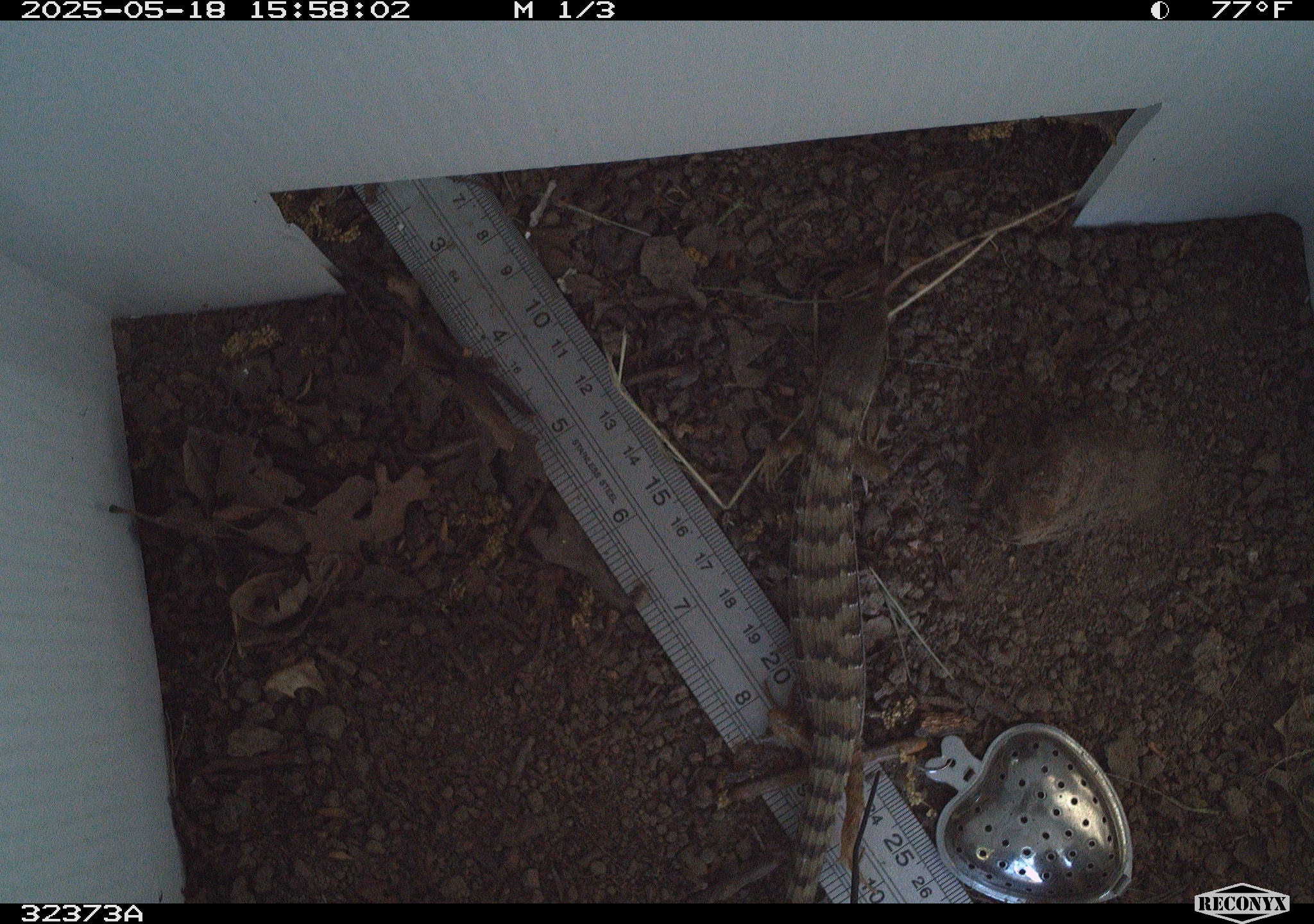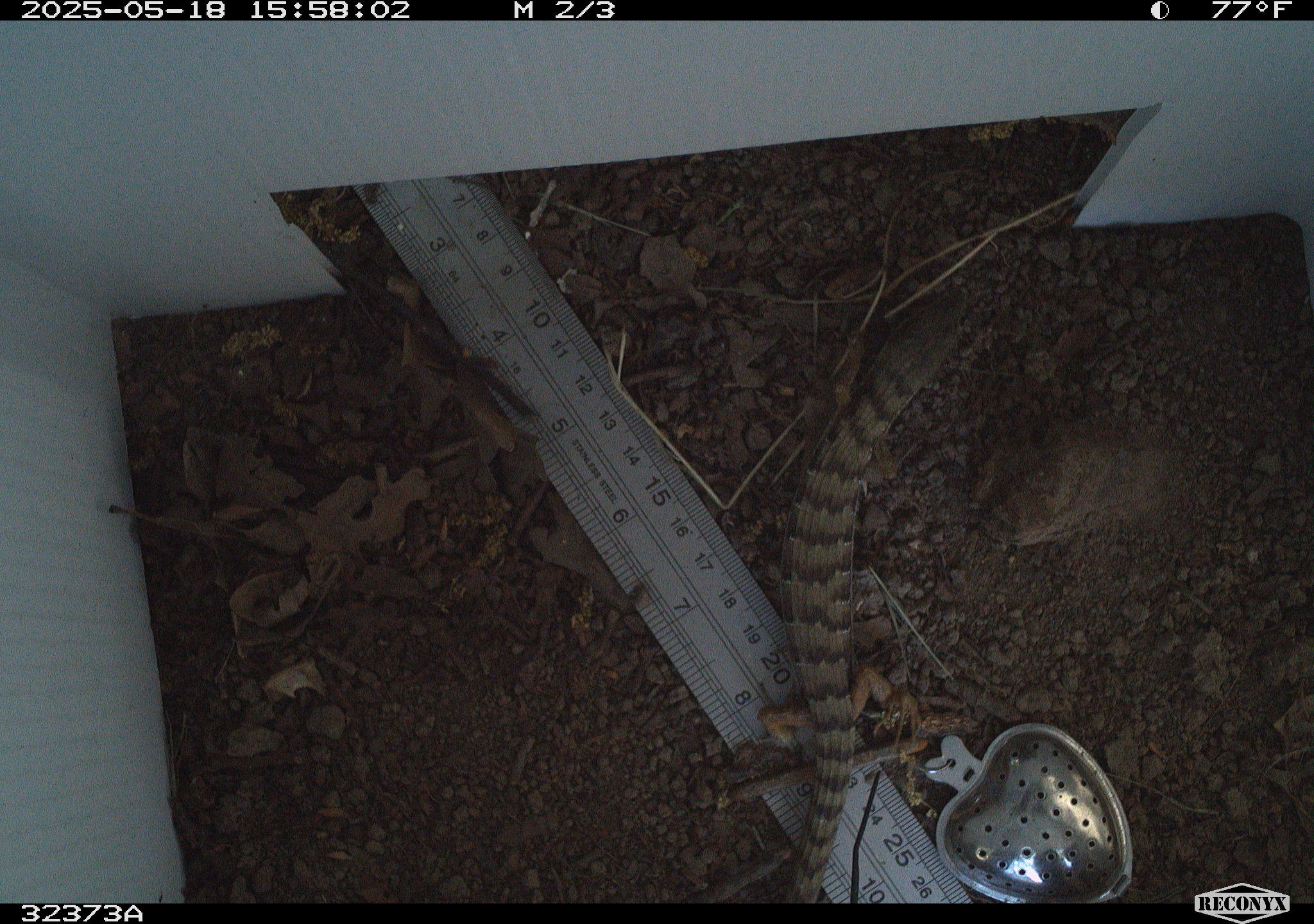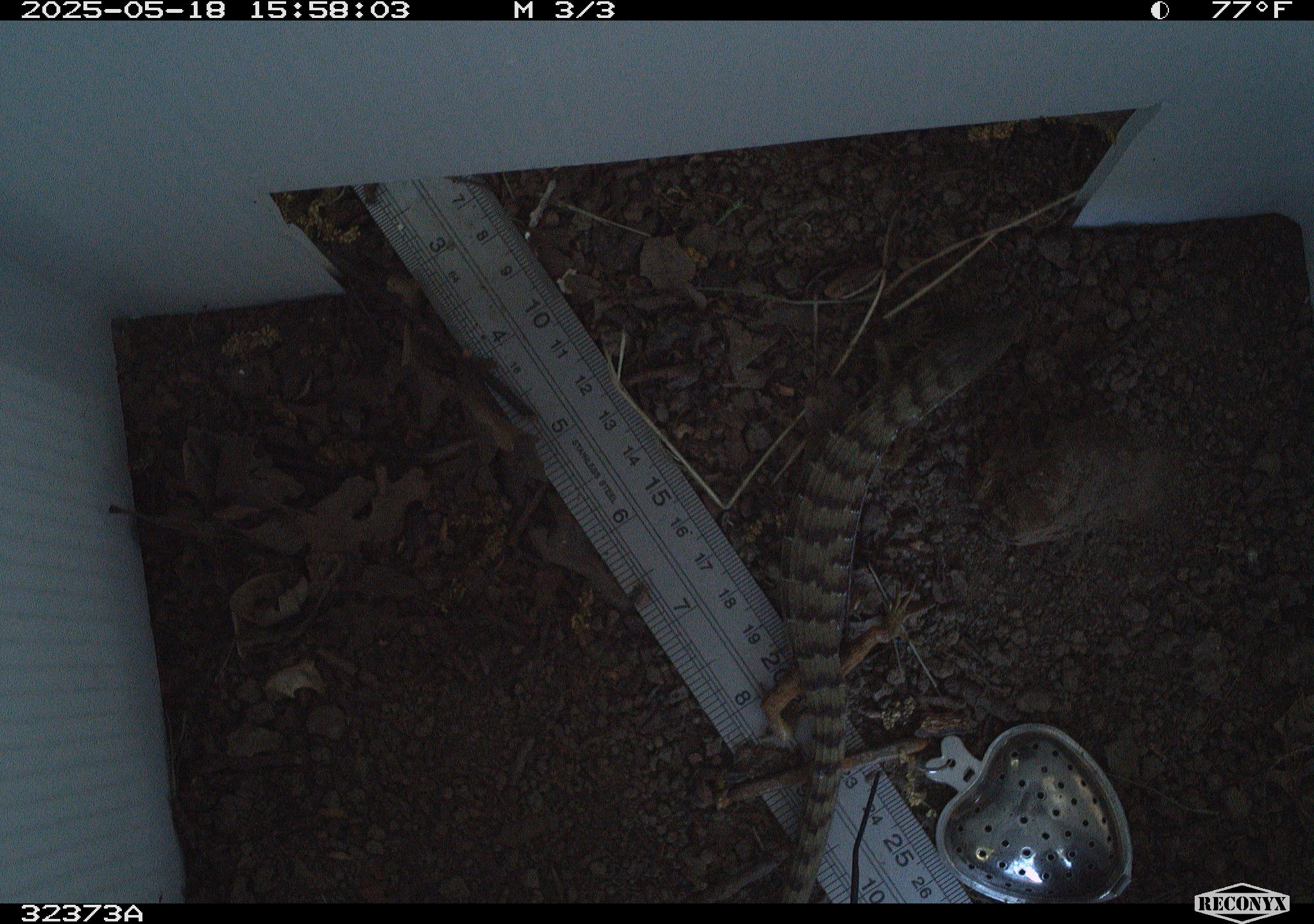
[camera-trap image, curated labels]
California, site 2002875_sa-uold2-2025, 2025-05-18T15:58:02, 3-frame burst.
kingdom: Animalia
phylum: Chordata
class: Reptilia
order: Squamata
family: Anguidae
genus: Elgaria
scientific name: Elgaria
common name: alligator lizards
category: elgaria species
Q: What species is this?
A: Elgaria species (alligator lizards) (Elgaria).